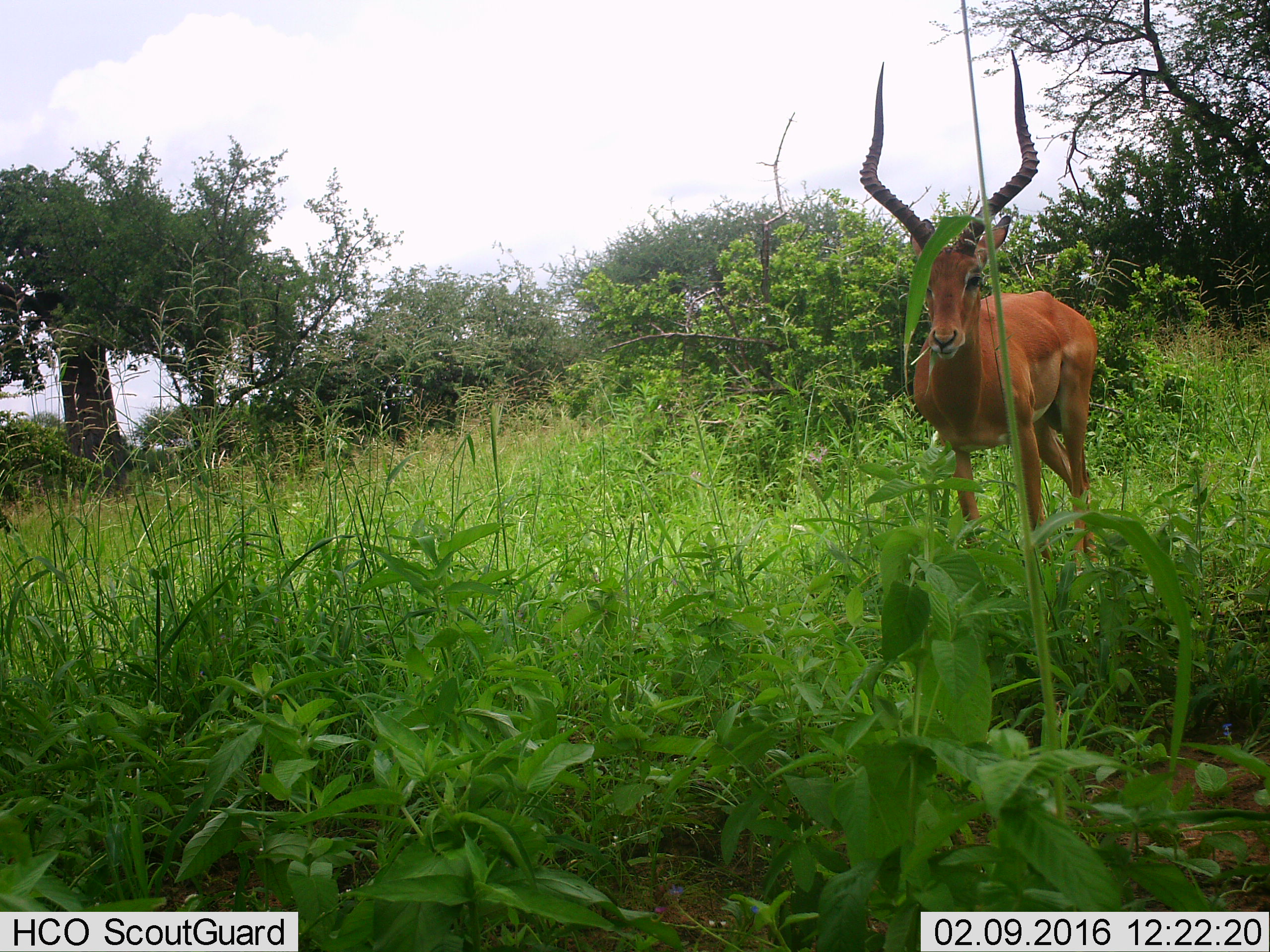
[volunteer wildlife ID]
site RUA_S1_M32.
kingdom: Animalia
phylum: Chordata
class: Mammalia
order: Artiodactyla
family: Bovidae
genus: Aepyceros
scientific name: Aepyceros melampus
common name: impala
Impala (Aepyceros melampus), count 1. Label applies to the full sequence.